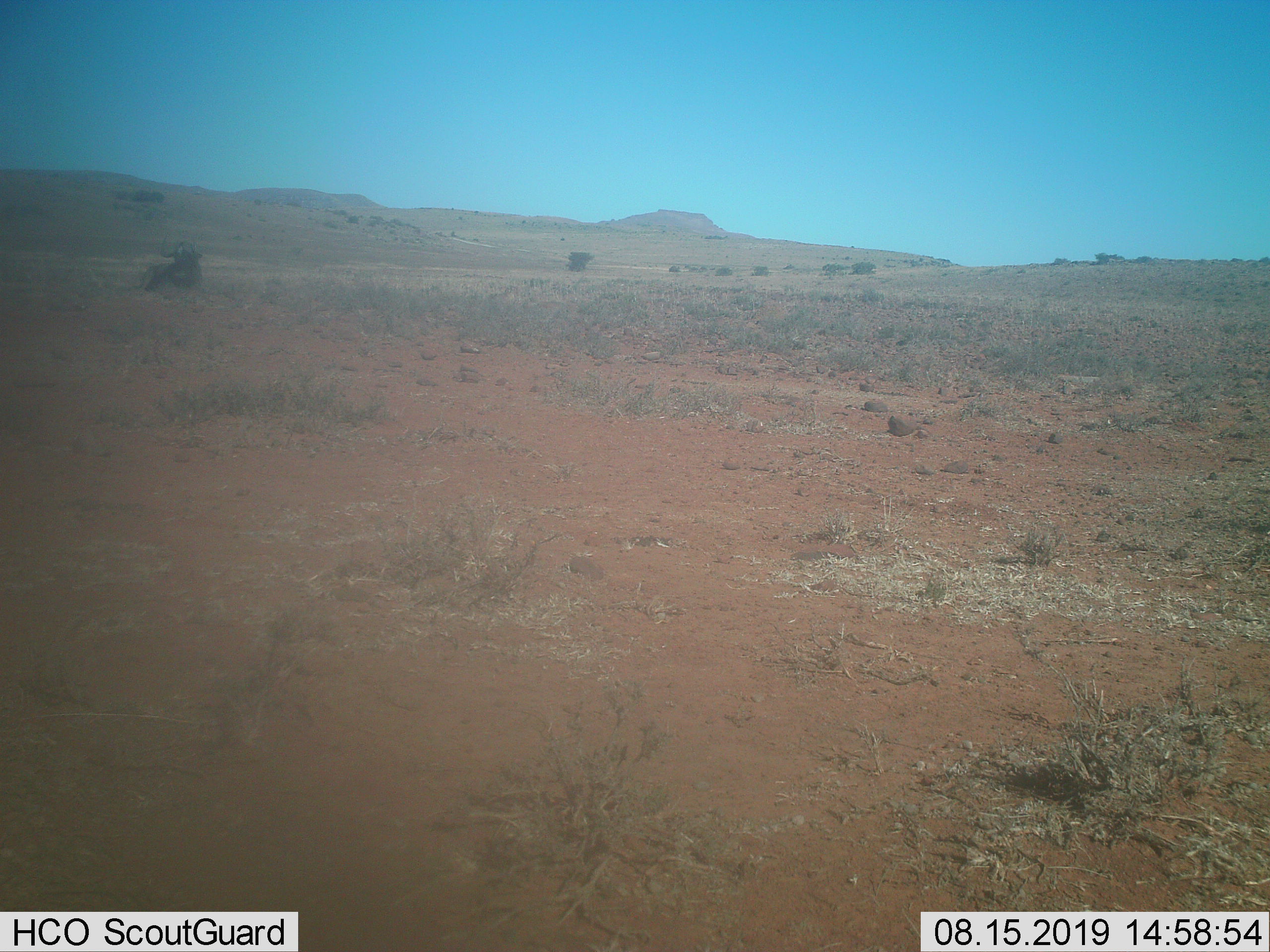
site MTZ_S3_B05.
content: unidentified animal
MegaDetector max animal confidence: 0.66